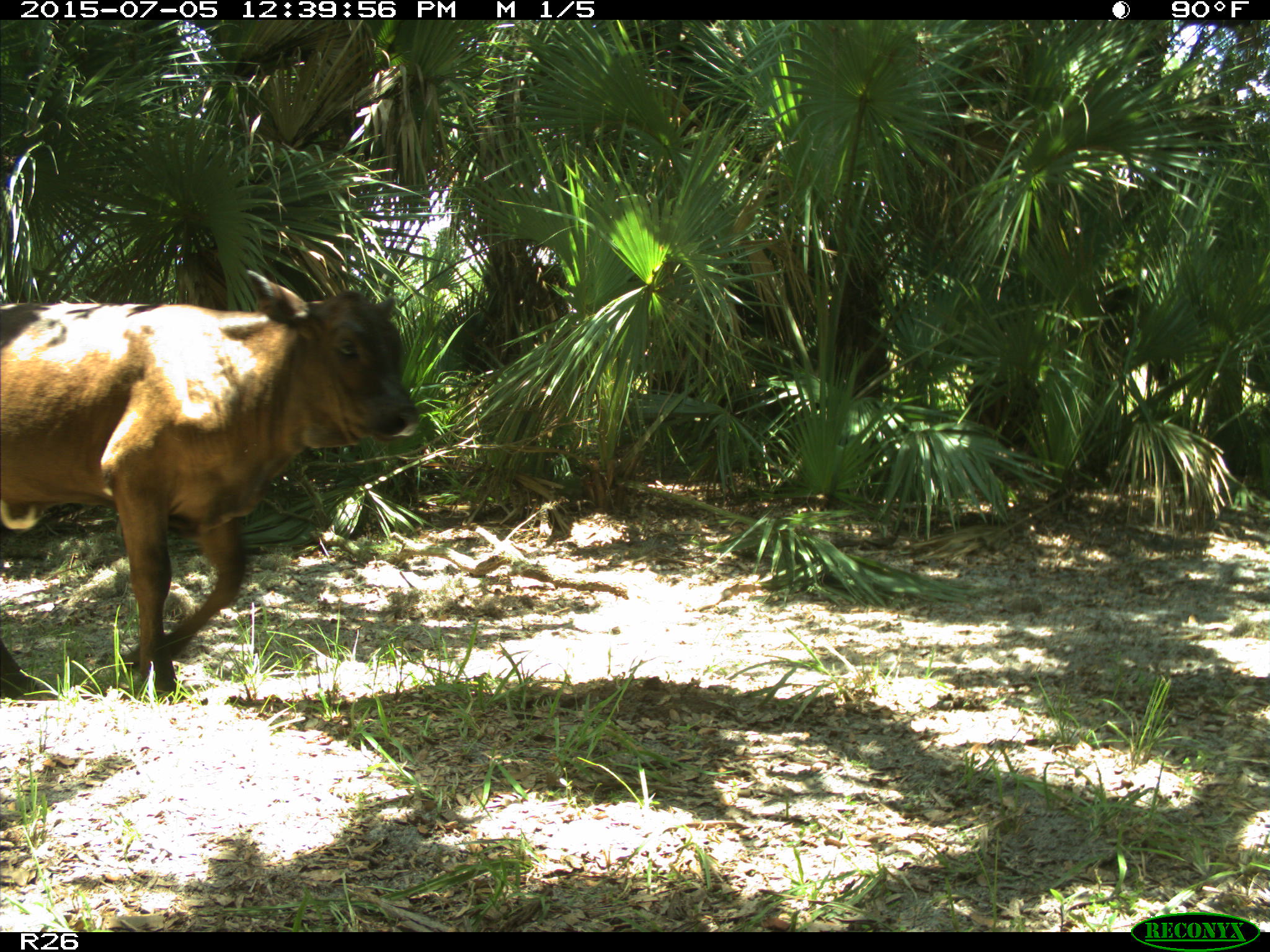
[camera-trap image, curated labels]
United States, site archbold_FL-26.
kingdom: Animalia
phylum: Chordata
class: Mammalia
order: Artiodactyla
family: Bovidae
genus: Bos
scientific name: Bos taurus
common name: domestic cow